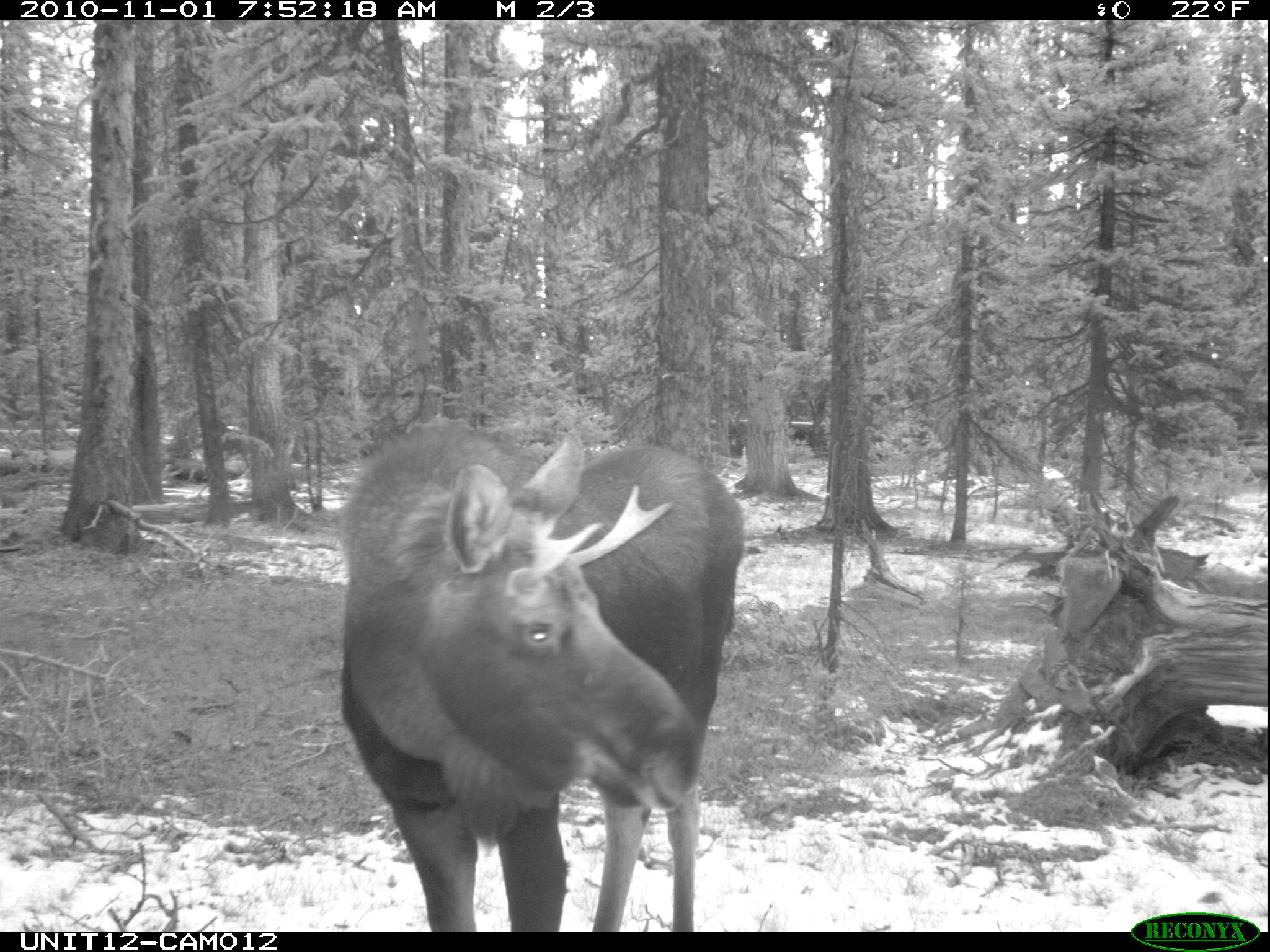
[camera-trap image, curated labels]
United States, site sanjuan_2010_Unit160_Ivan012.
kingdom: Animalia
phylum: Chordata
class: Mammalia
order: Artiodactyla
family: Cervidae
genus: Alces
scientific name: Alces alces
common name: moose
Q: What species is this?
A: Alces alces (moose).